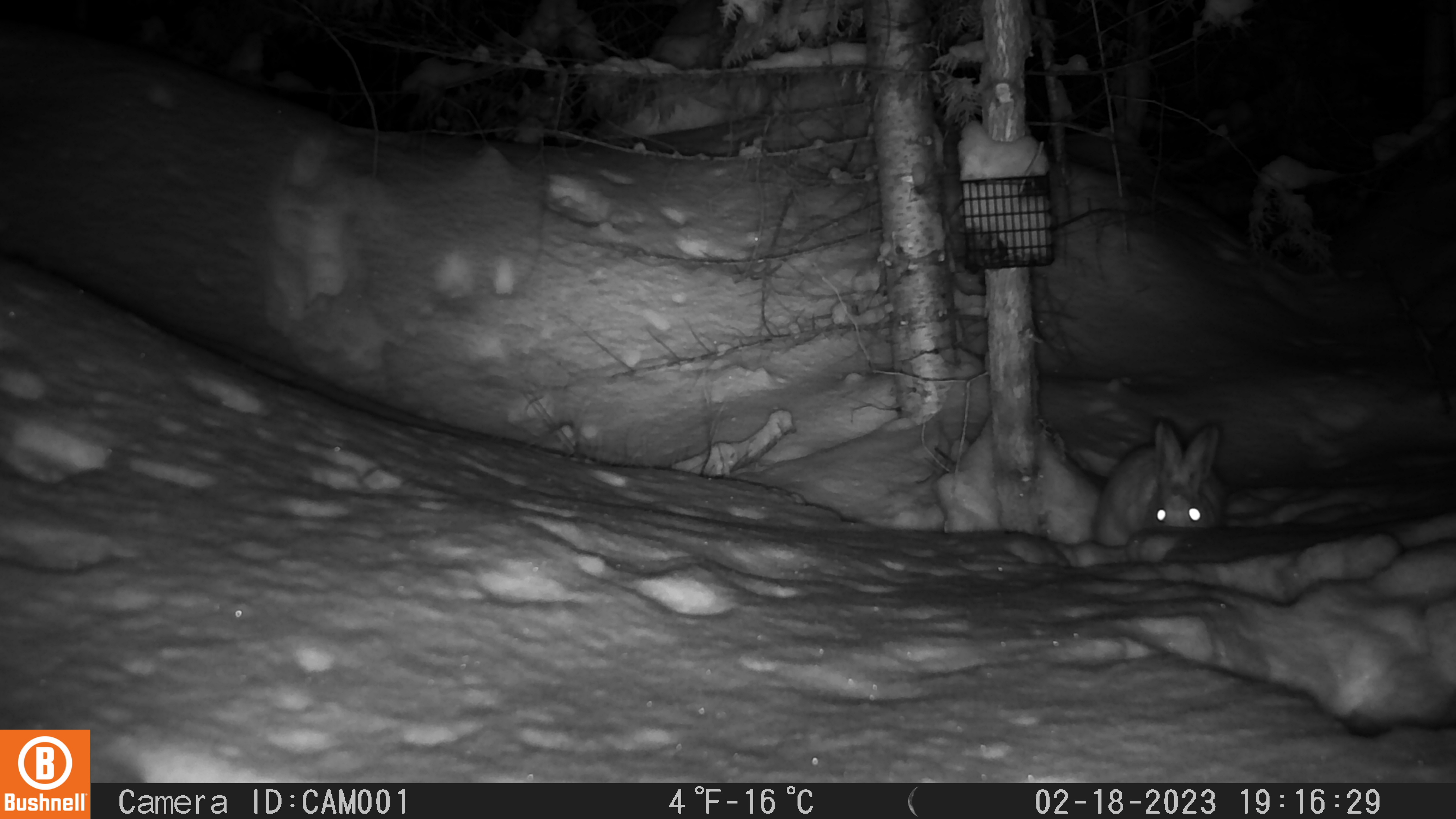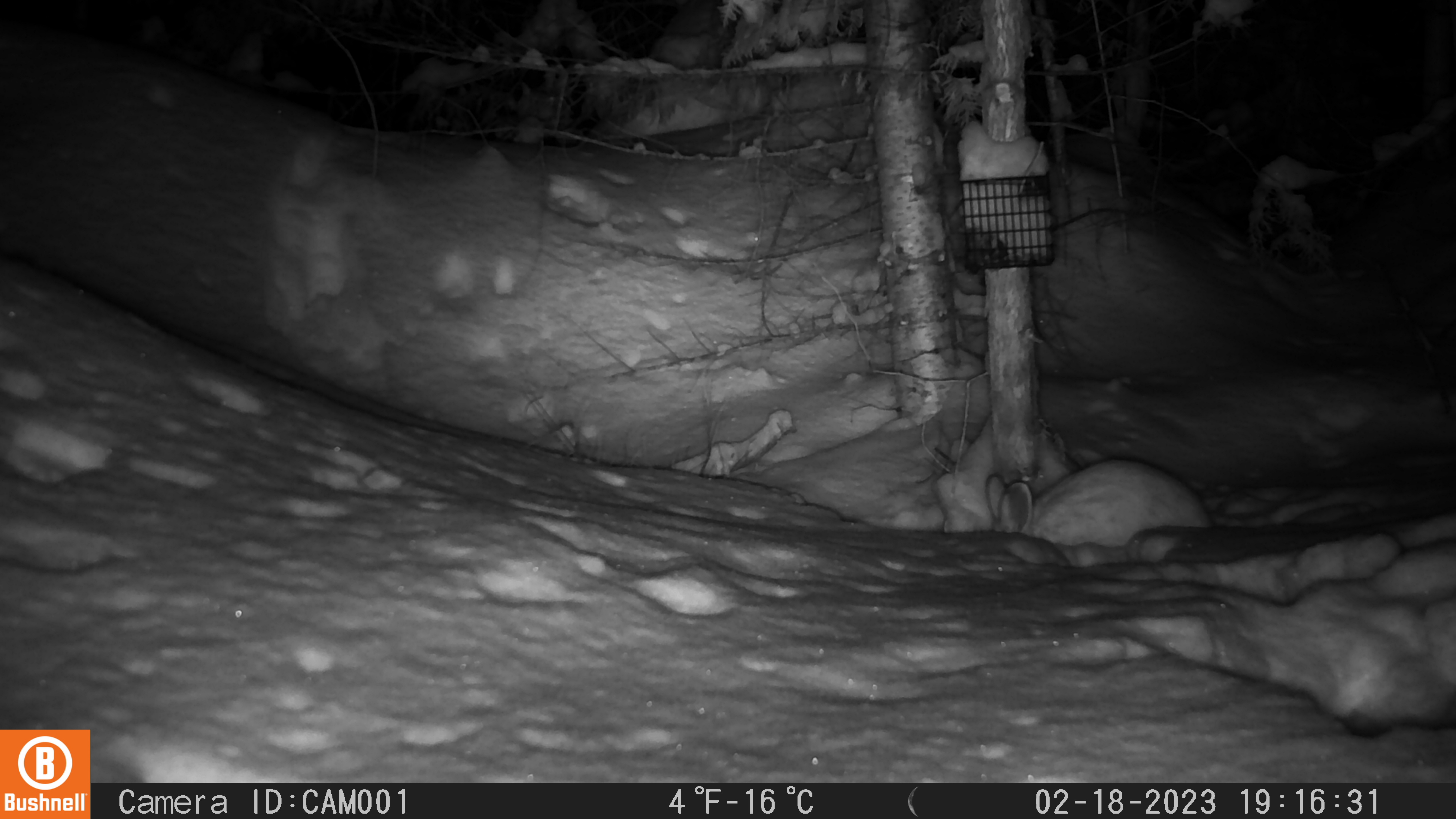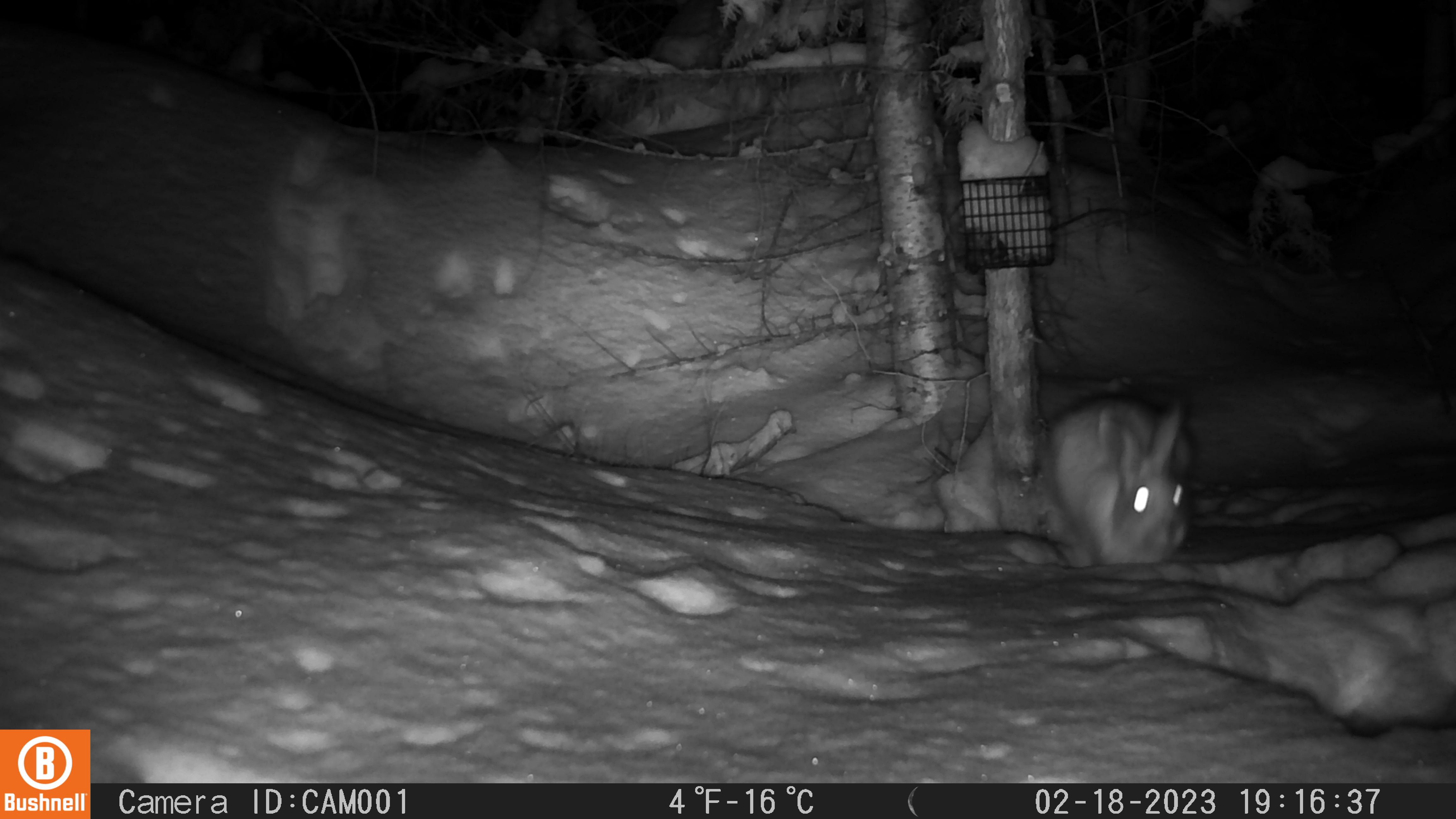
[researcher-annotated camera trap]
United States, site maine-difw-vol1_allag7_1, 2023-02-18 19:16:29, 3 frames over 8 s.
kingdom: Animalia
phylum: Chordata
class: Mammalia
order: Lagomorpha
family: Leporidae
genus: Lepus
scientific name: Lepus americanus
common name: snowshoe hare